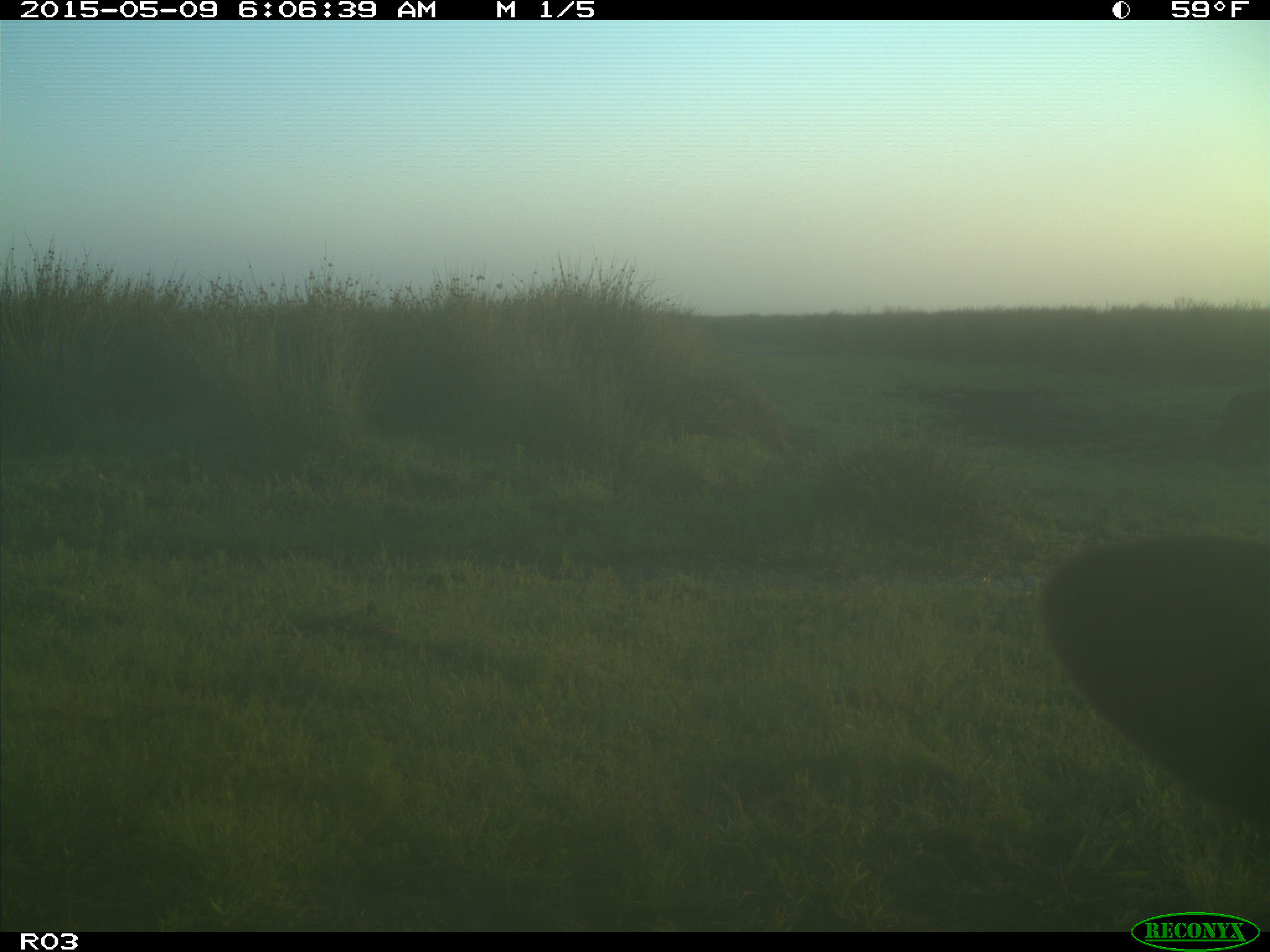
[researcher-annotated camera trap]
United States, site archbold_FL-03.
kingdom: Animalia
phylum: Chordata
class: Mammalia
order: Artiodactyla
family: Bovidae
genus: Bos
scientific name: Bos taurus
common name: domestic cow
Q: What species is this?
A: Bos taurus (domestic cow).